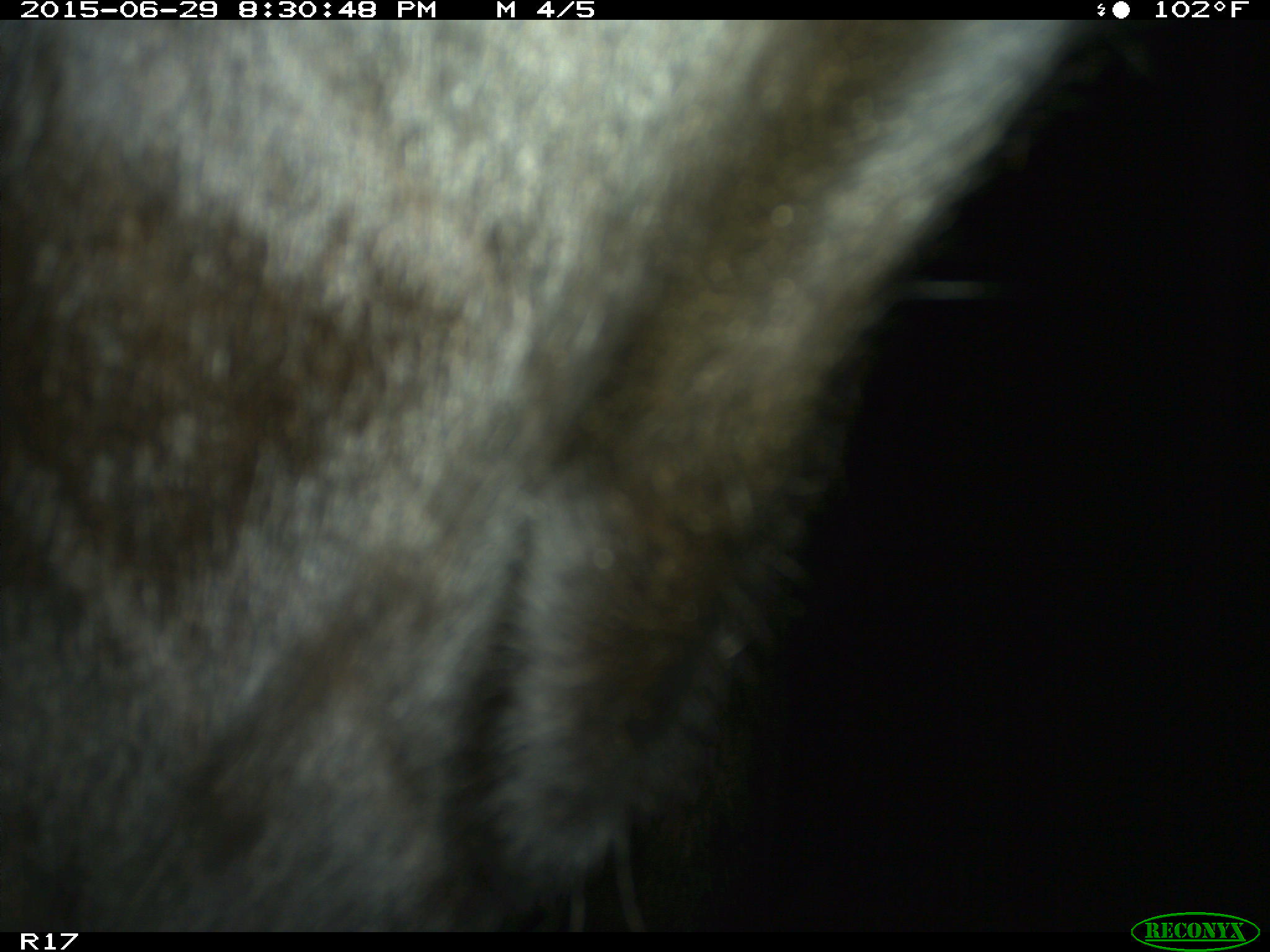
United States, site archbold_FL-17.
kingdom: Animalia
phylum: Chordata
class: Mammalia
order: Artiodactyla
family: Bovidae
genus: Bos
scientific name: Bos taurus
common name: domestic cow